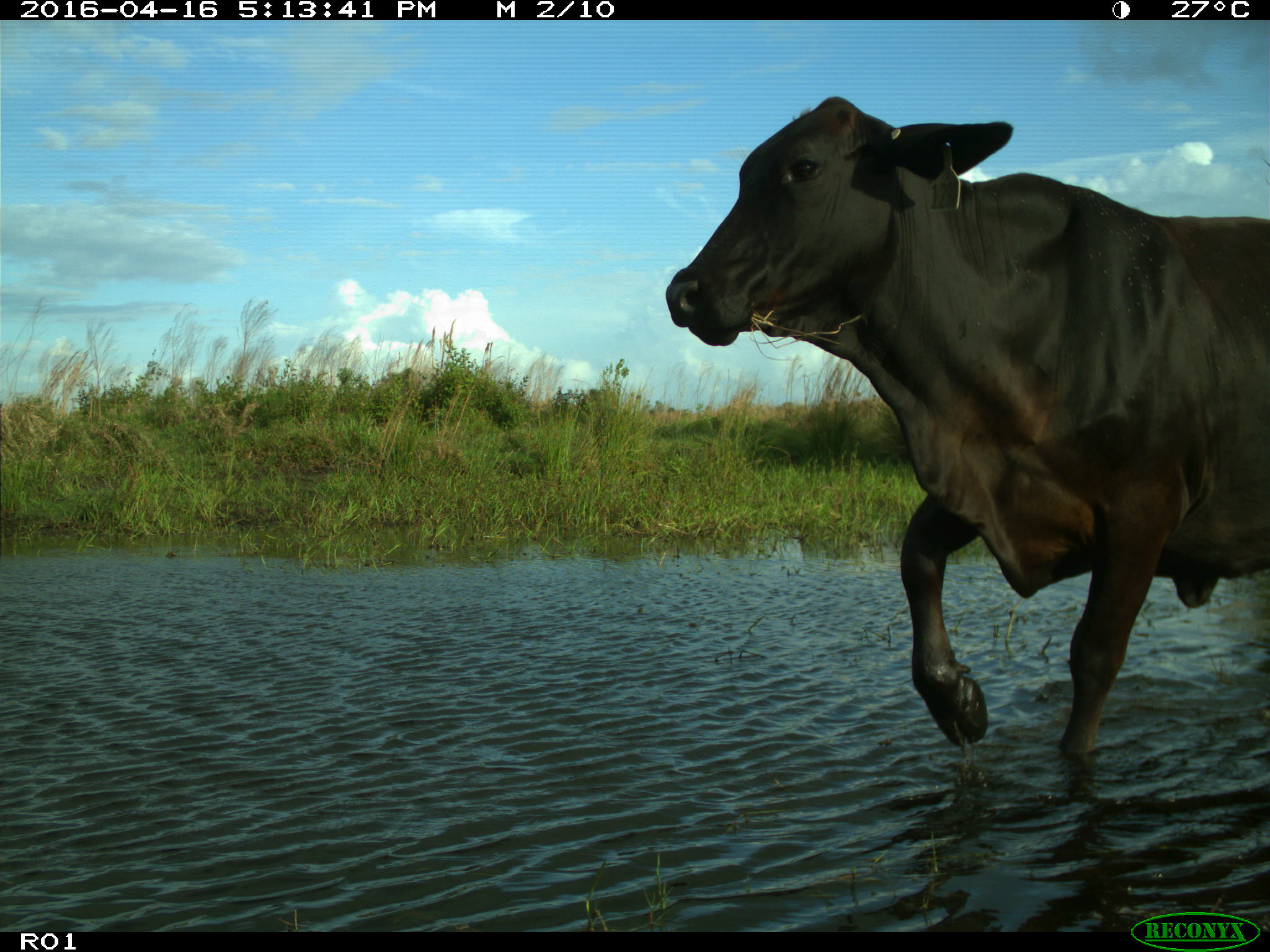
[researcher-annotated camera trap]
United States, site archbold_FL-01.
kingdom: Animalia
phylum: Chordata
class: Mammalia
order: Artiodactyla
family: Bovidae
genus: Bos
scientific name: Bos taurus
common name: domestic cow